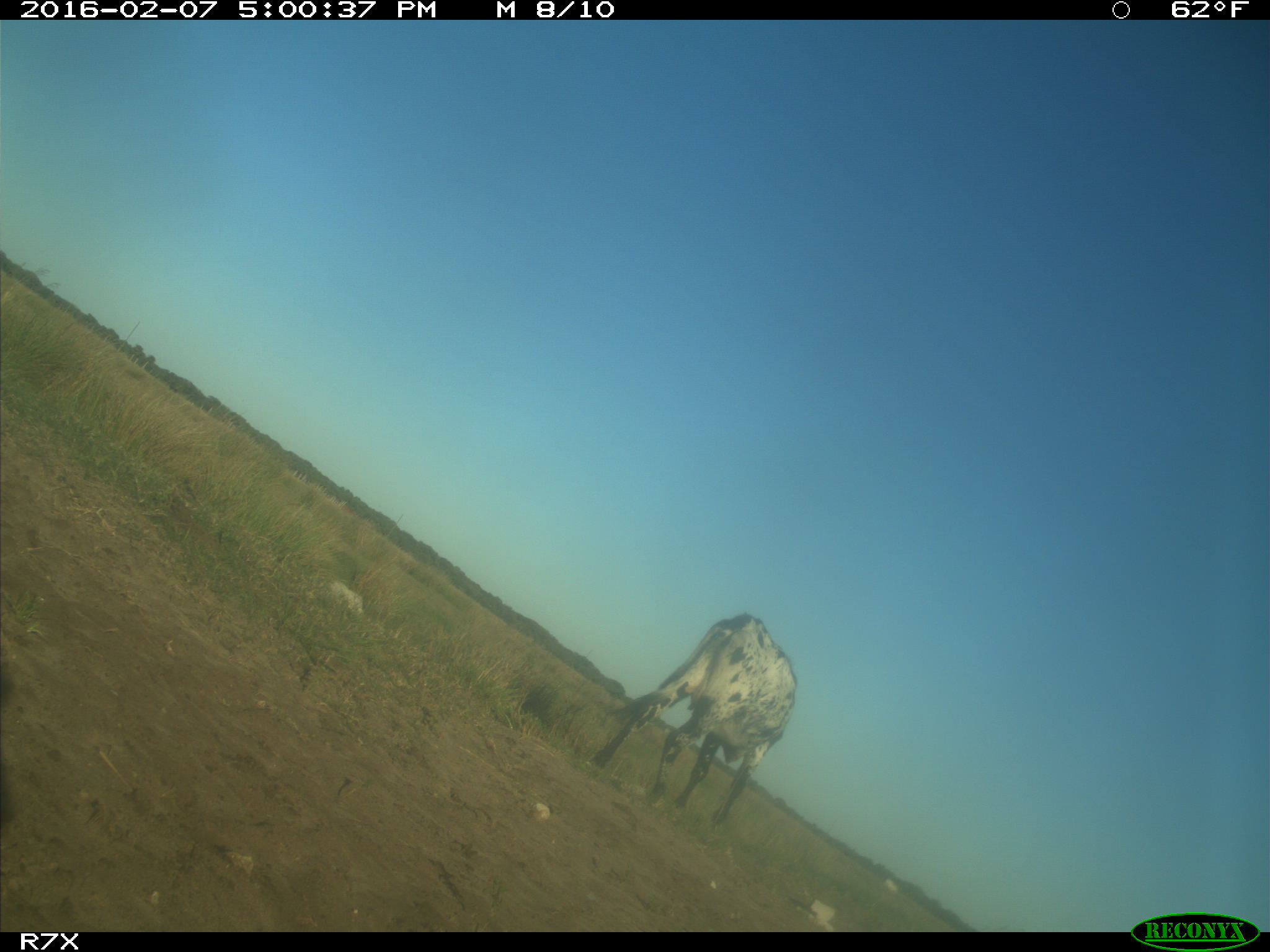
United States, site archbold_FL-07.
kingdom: Animalia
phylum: Chordata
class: Mammalia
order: Artiodactyla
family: Bovidae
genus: Bos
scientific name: Bos taurus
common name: domestic cow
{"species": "Bos taurus (domestic cow)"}